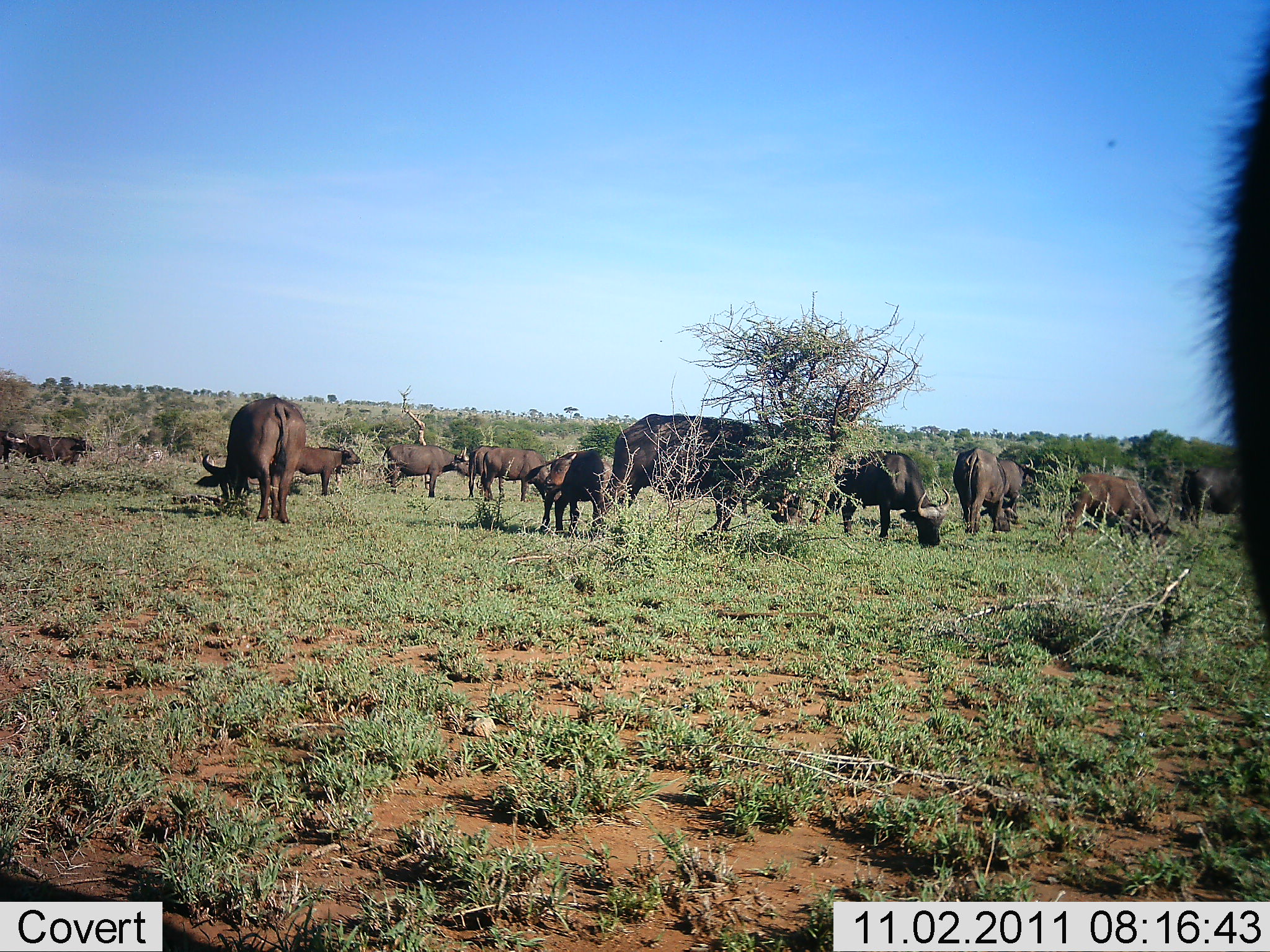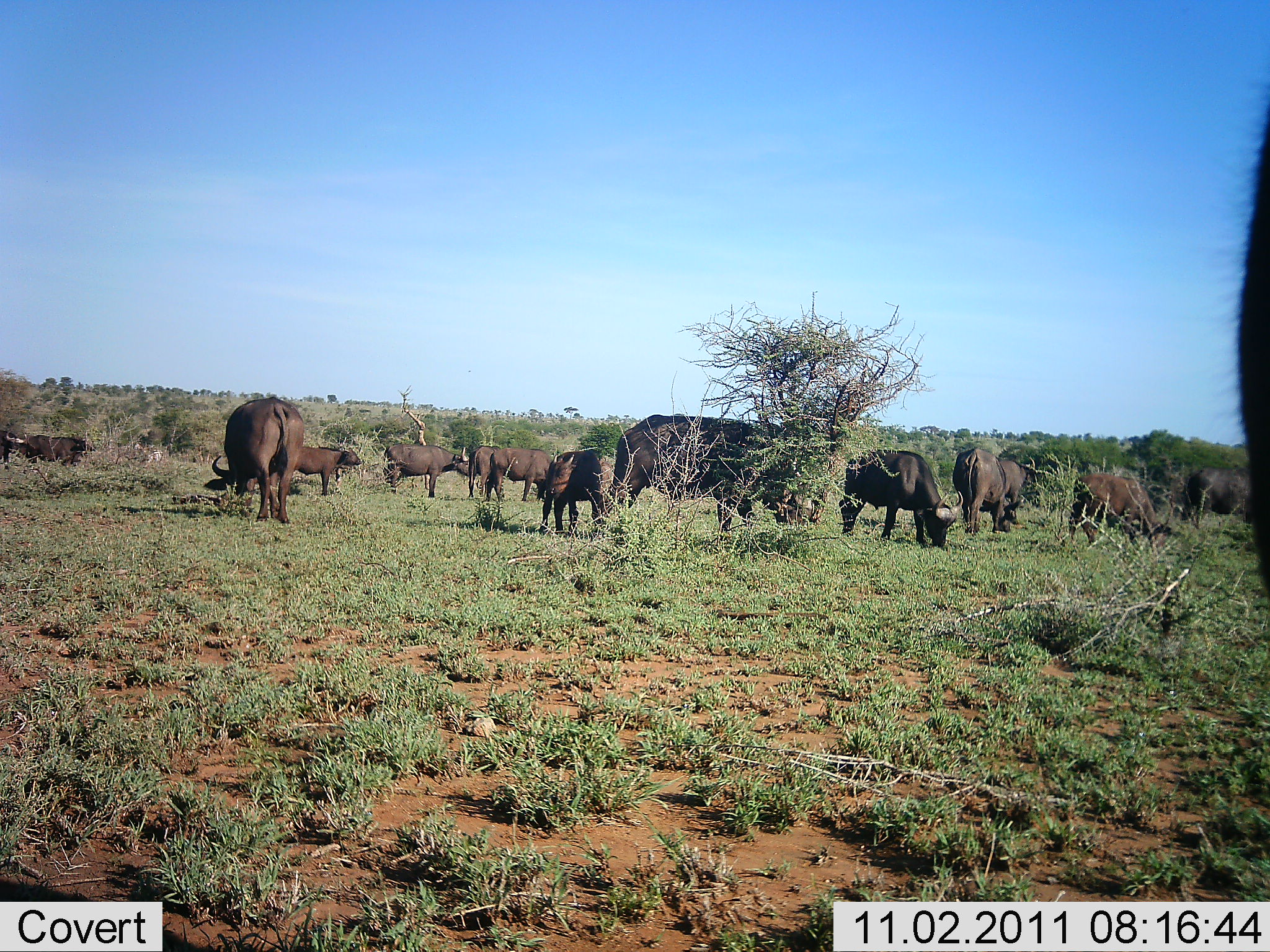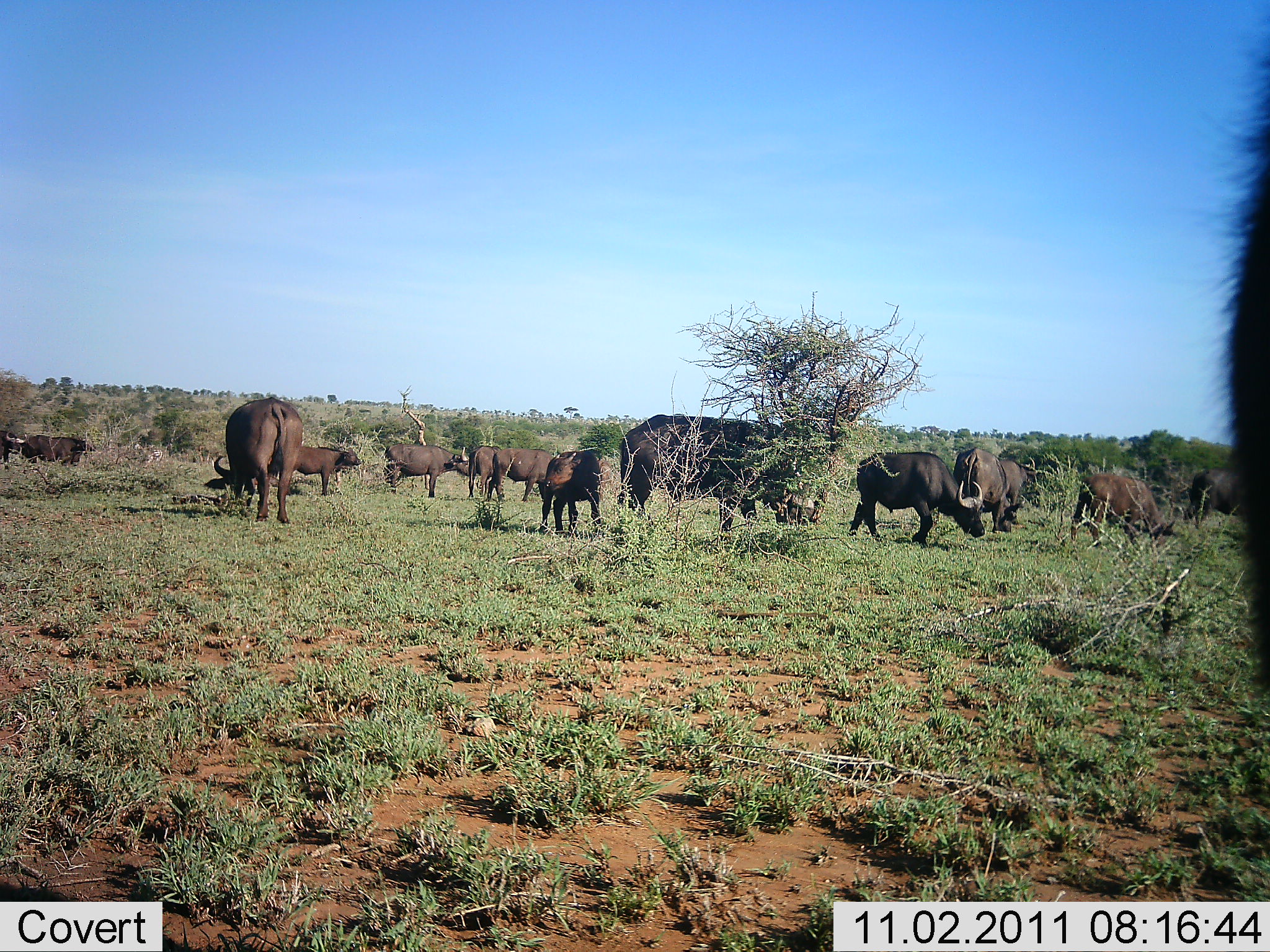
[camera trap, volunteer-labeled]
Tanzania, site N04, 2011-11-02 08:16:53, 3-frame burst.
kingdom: Animalia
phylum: Chordata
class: Mammalia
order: Artiodactyla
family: Bovidae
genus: Syncerus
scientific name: Syncerus caffer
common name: cape buffalo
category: buffalo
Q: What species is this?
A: Buffalo (cape buffalo) (Syncerus caffer).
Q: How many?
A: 11-50.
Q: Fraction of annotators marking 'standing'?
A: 33%.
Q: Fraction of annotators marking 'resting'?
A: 0%.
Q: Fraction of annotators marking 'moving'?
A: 0%.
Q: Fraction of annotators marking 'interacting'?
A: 0%.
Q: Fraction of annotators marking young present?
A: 17%.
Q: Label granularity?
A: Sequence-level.